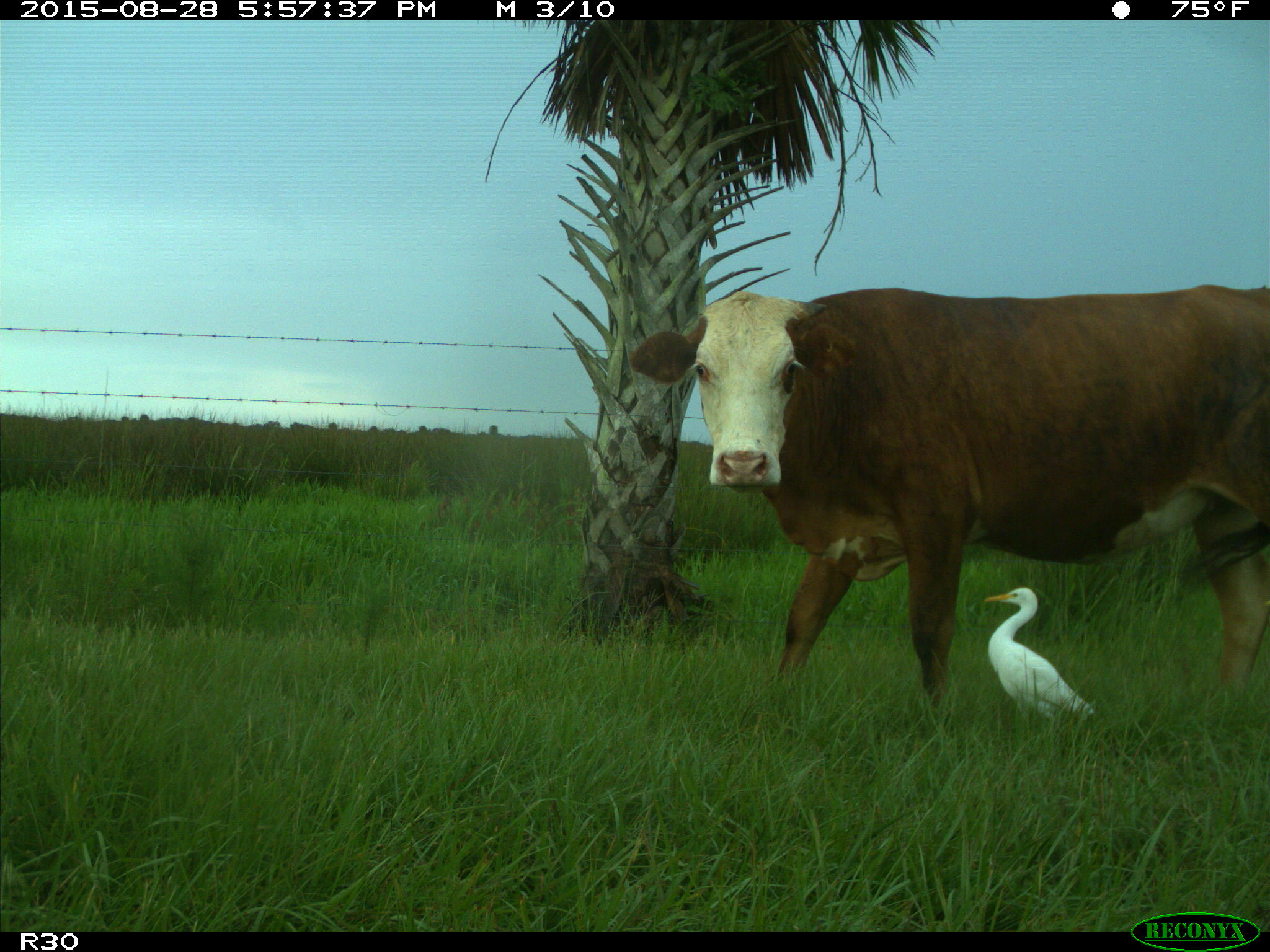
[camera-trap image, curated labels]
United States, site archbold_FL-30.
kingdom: Animalia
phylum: Chordata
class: Mammalia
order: Artiodactyla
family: Bovidae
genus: Bos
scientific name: Bos taurus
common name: domestic cow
Bos taurus (domestic cow).